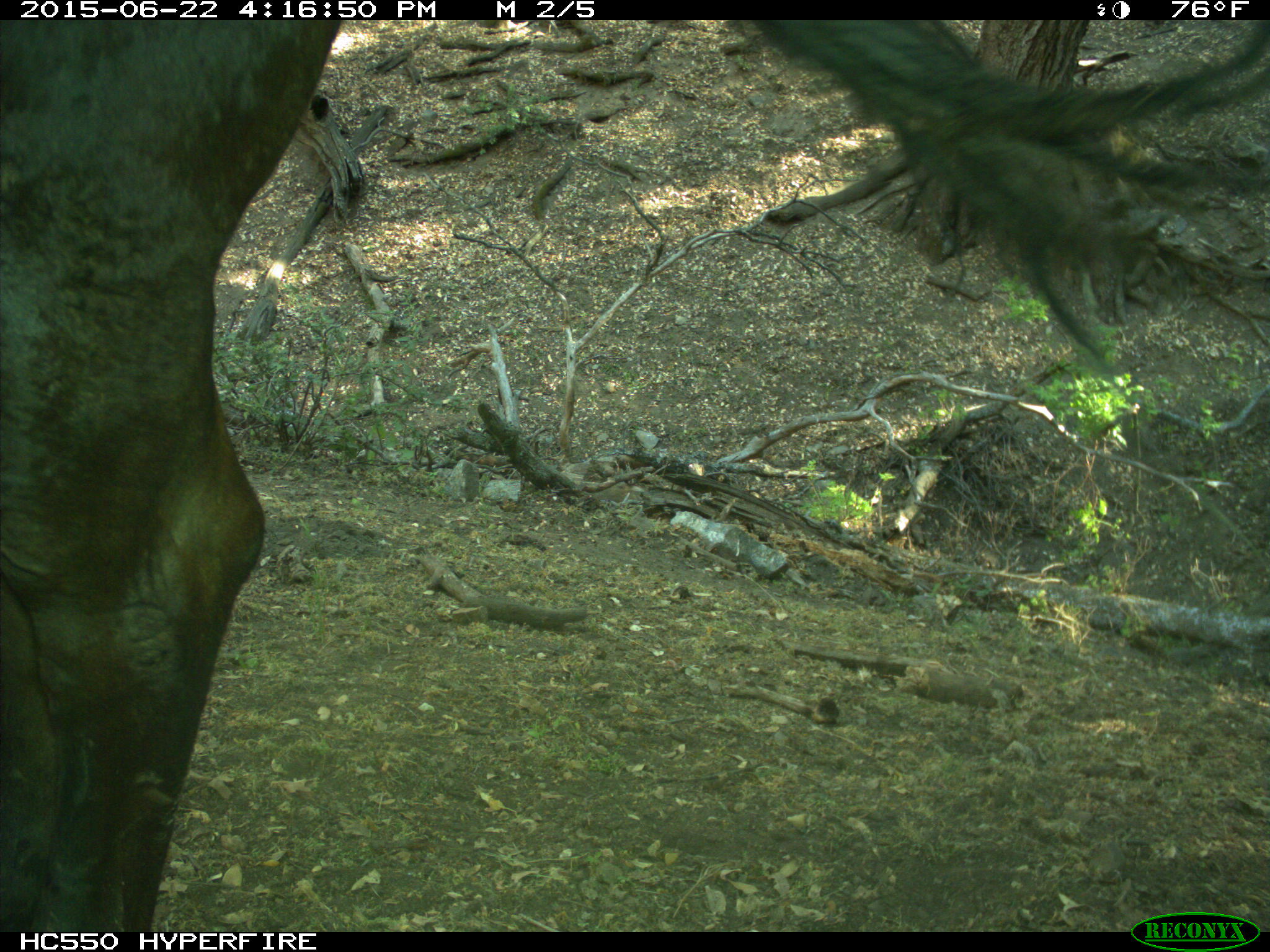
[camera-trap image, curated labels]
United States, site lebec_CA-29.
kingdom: Animalia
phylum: Chordata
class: Mammalia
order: Artiodactyla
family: Bovidae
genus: Bos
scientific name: Bos taurus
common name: domestic cow